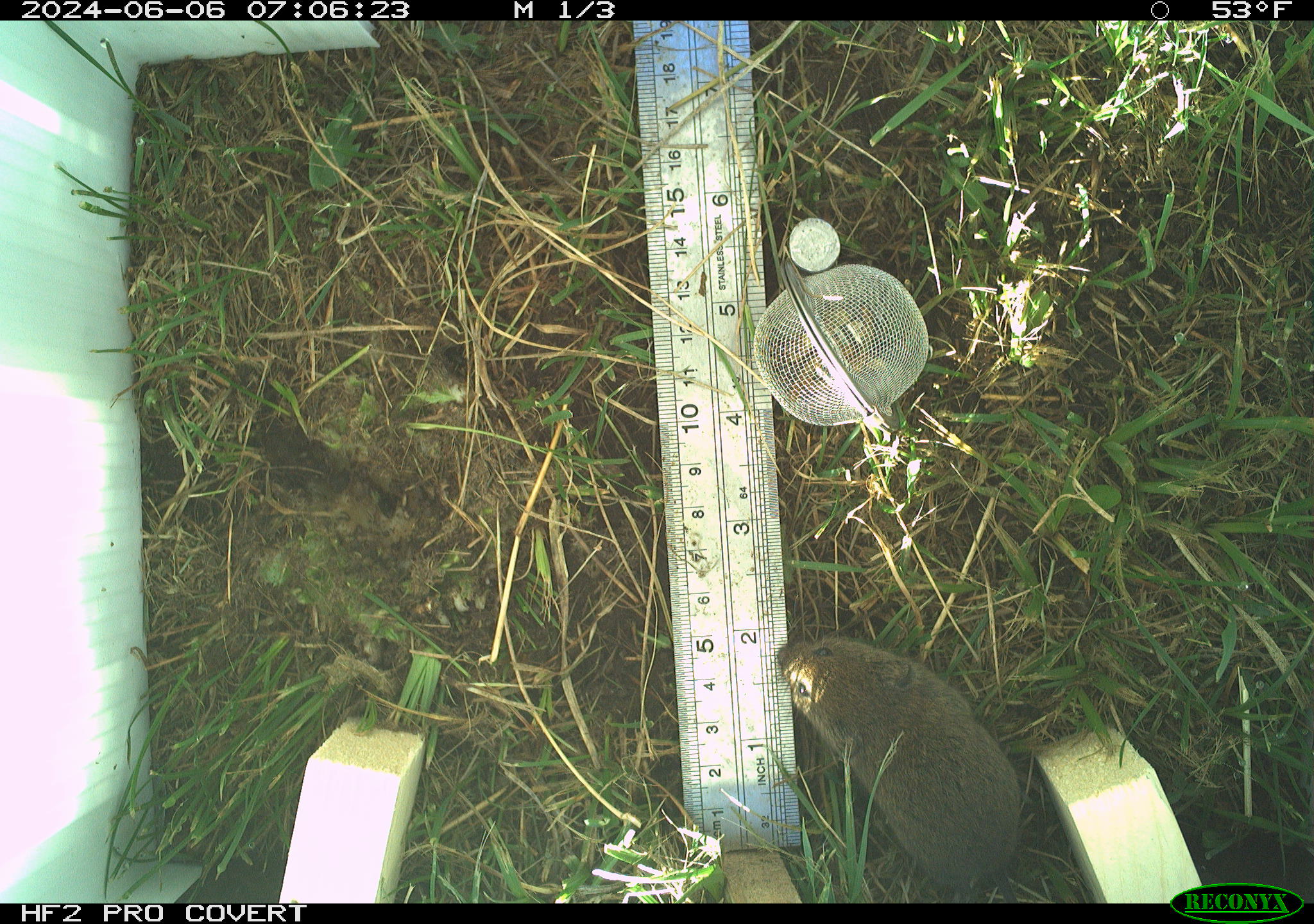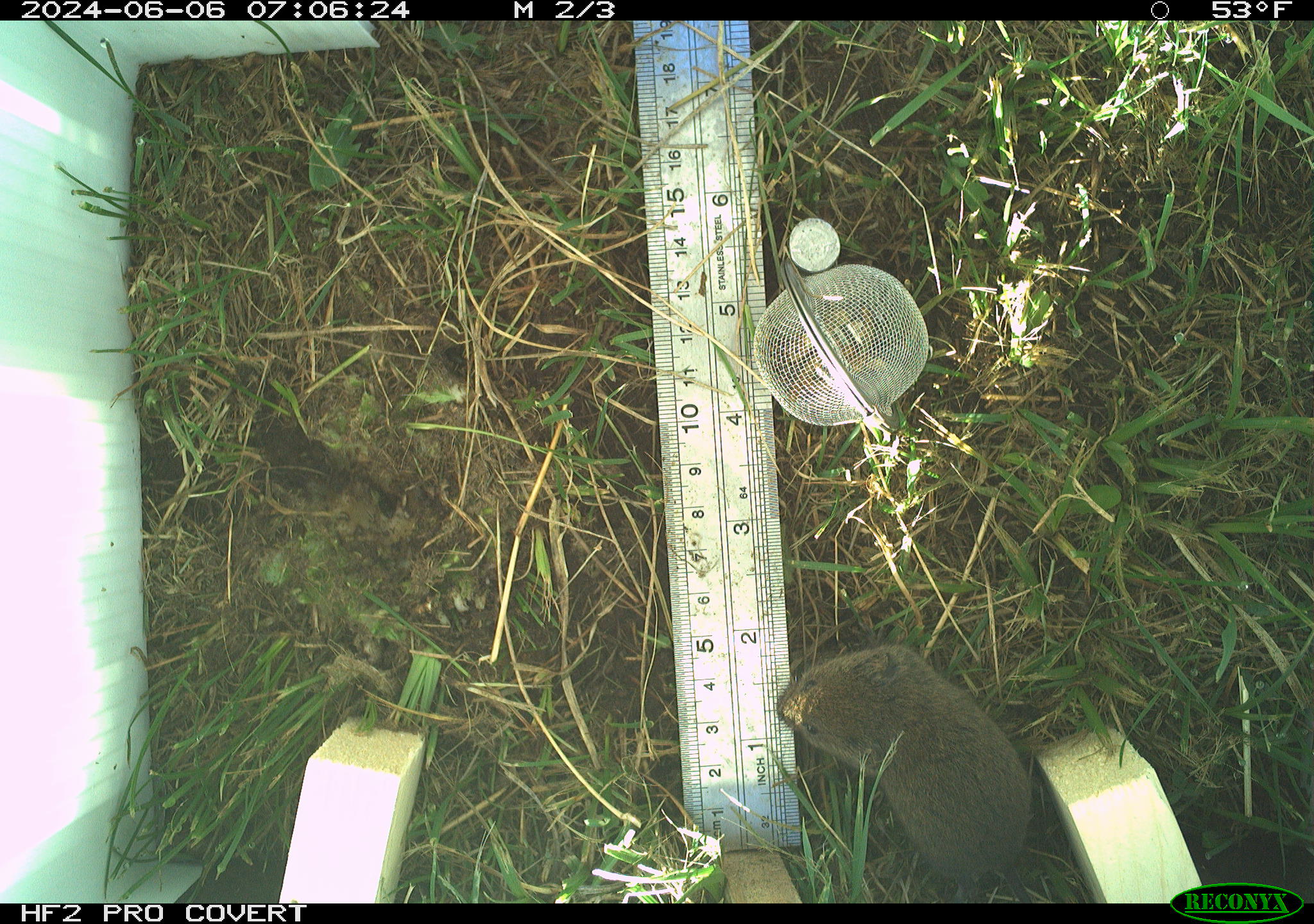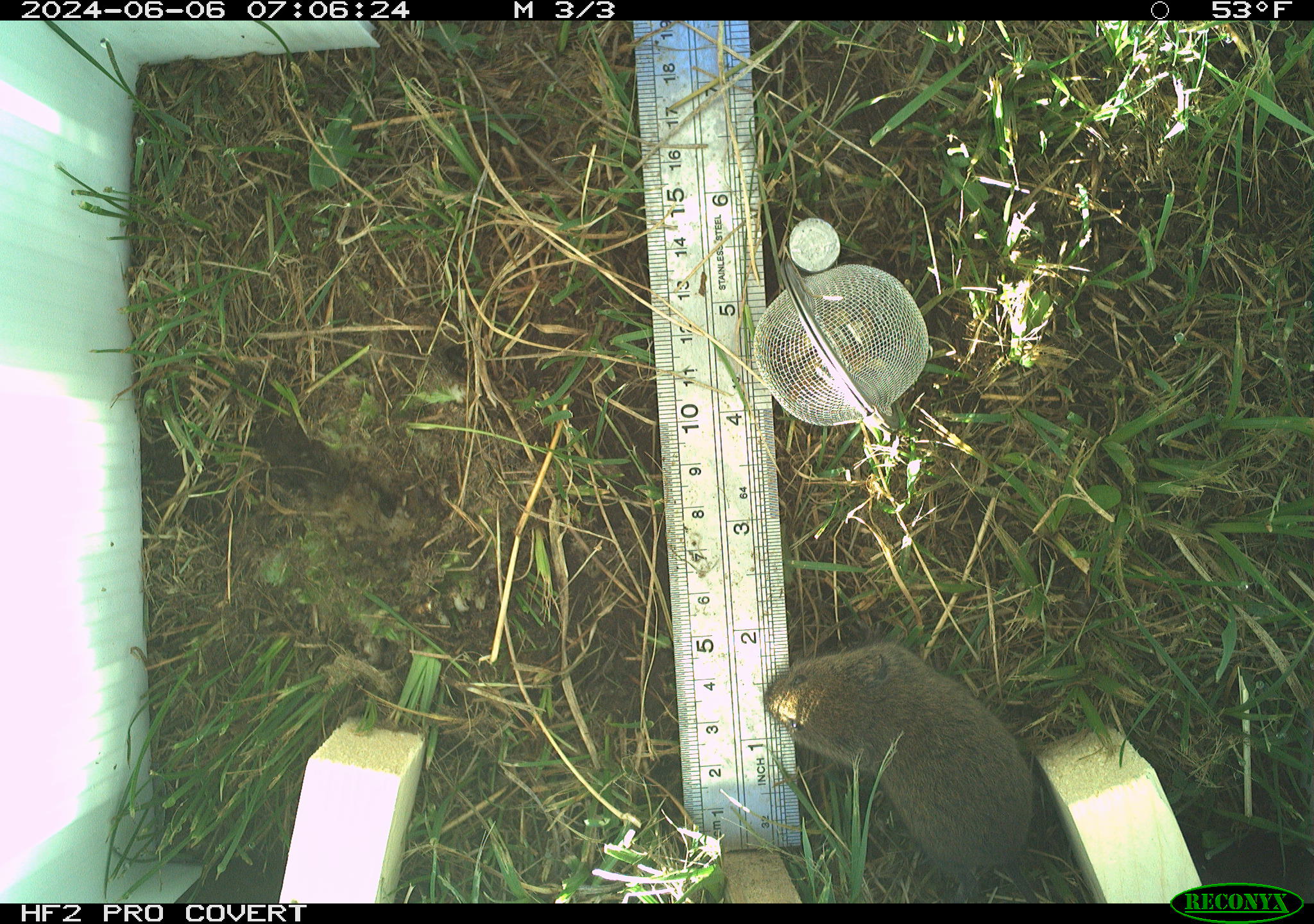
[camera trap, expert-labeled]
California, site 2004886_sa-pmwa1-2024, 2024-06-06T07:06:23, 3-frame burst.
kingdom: Animalia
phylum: Chordata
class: Mammalia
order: Rodentia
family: Cricetidae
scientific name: Arvicolinae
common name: voles, lemmings, and muskrats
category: arvicolinae subfamily